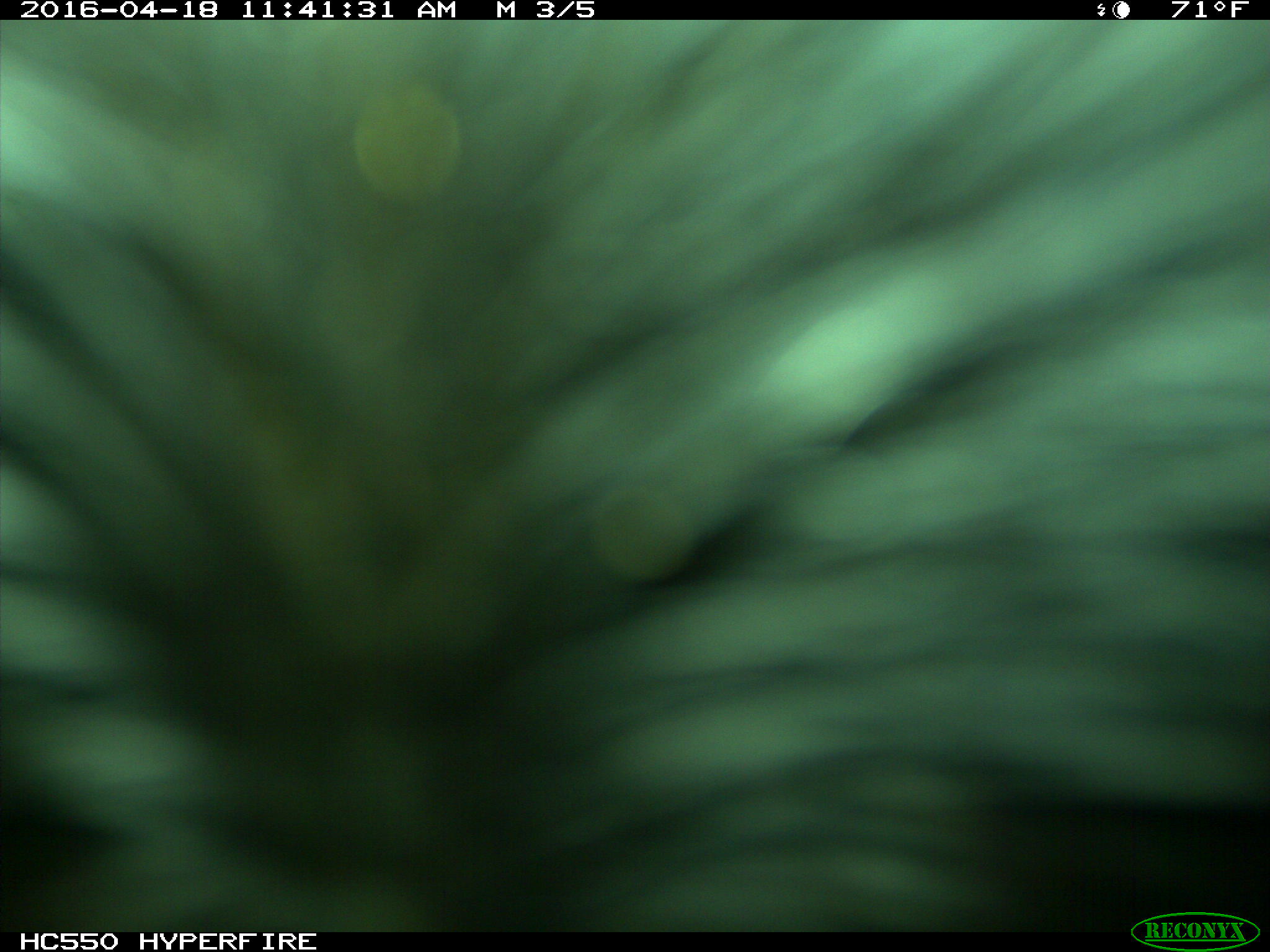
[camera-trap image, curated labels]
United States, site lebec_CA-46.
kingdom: Animalia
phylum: Chordata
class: Mammalia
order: Artiodactyla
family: Bovidae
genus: Bos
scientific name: Bos taurus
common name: domestic cow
Bos taurus (domestic cow).